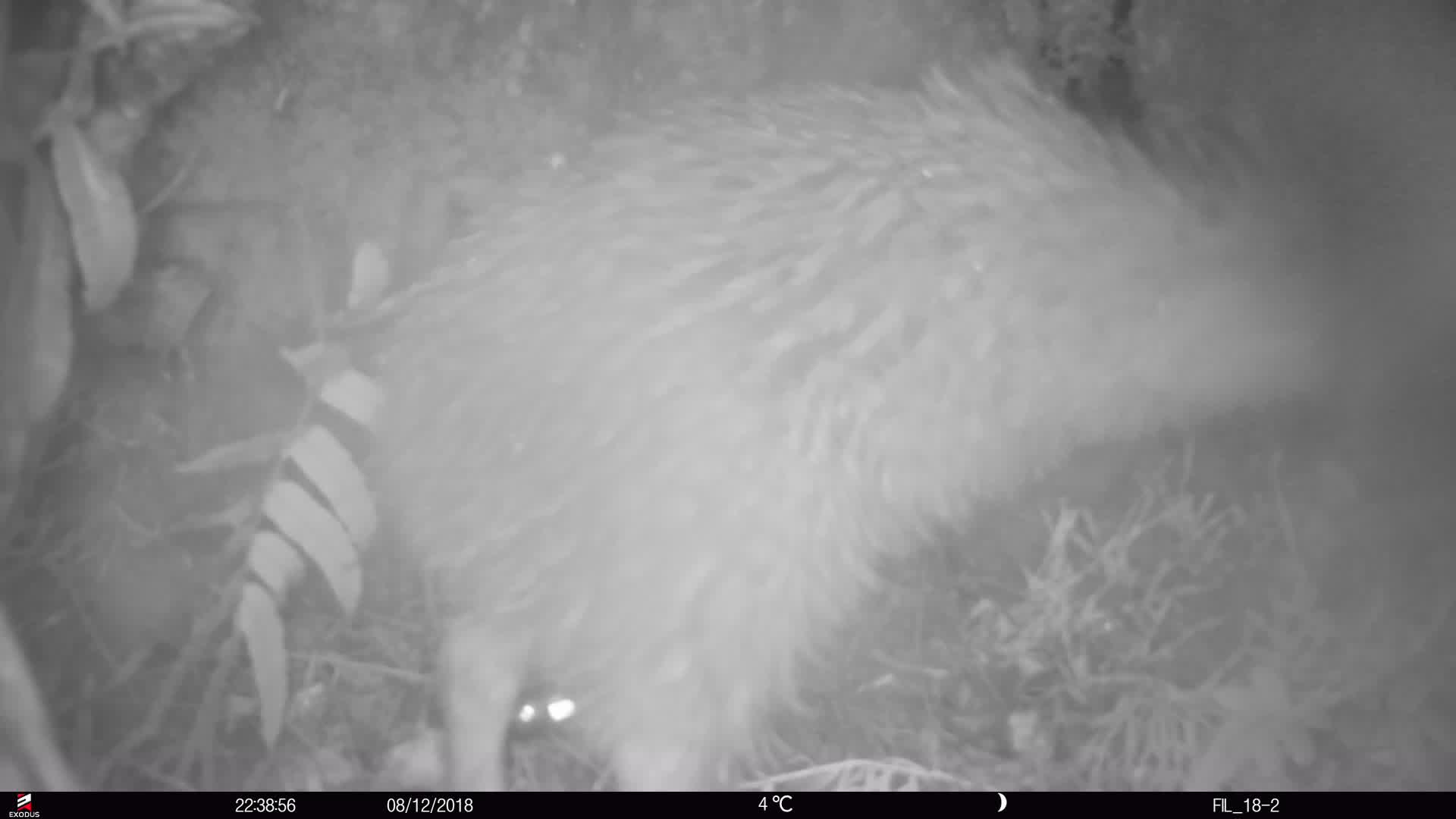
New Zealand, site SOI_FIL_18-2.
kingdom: Animalia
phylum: Chordata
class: Aves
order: Apterygiformes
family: Apterygidae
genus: Apteryx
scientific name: Apteryx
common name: kiwi